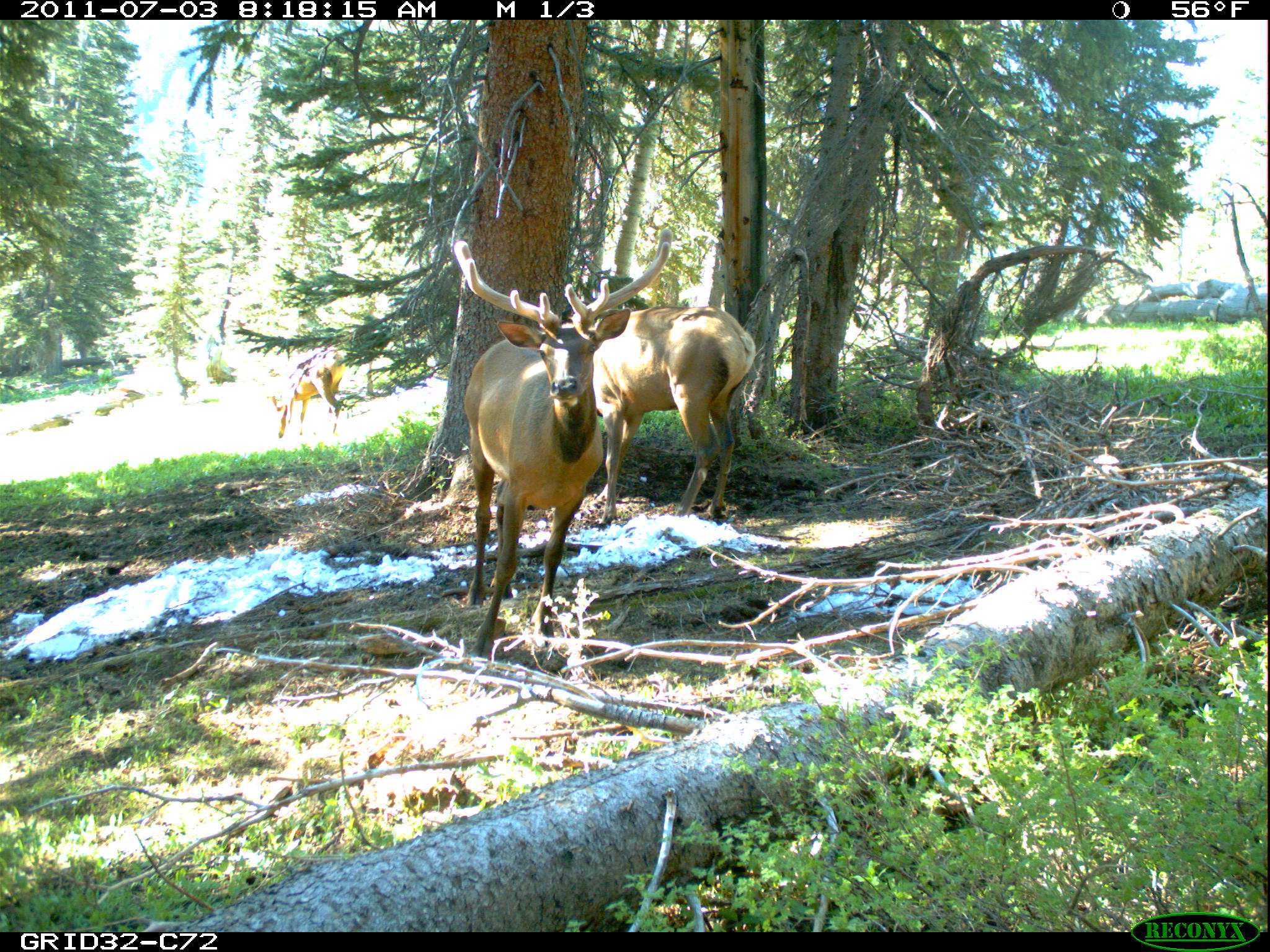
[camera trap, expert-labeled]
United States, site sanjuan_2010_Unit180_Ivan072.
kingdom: Animalia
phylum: Chordata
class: Mammalia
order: Artiodactyla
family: Cervidae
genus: Cervus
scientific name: Cervus elaphus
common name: red deer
Cervus elaphus (red deer).